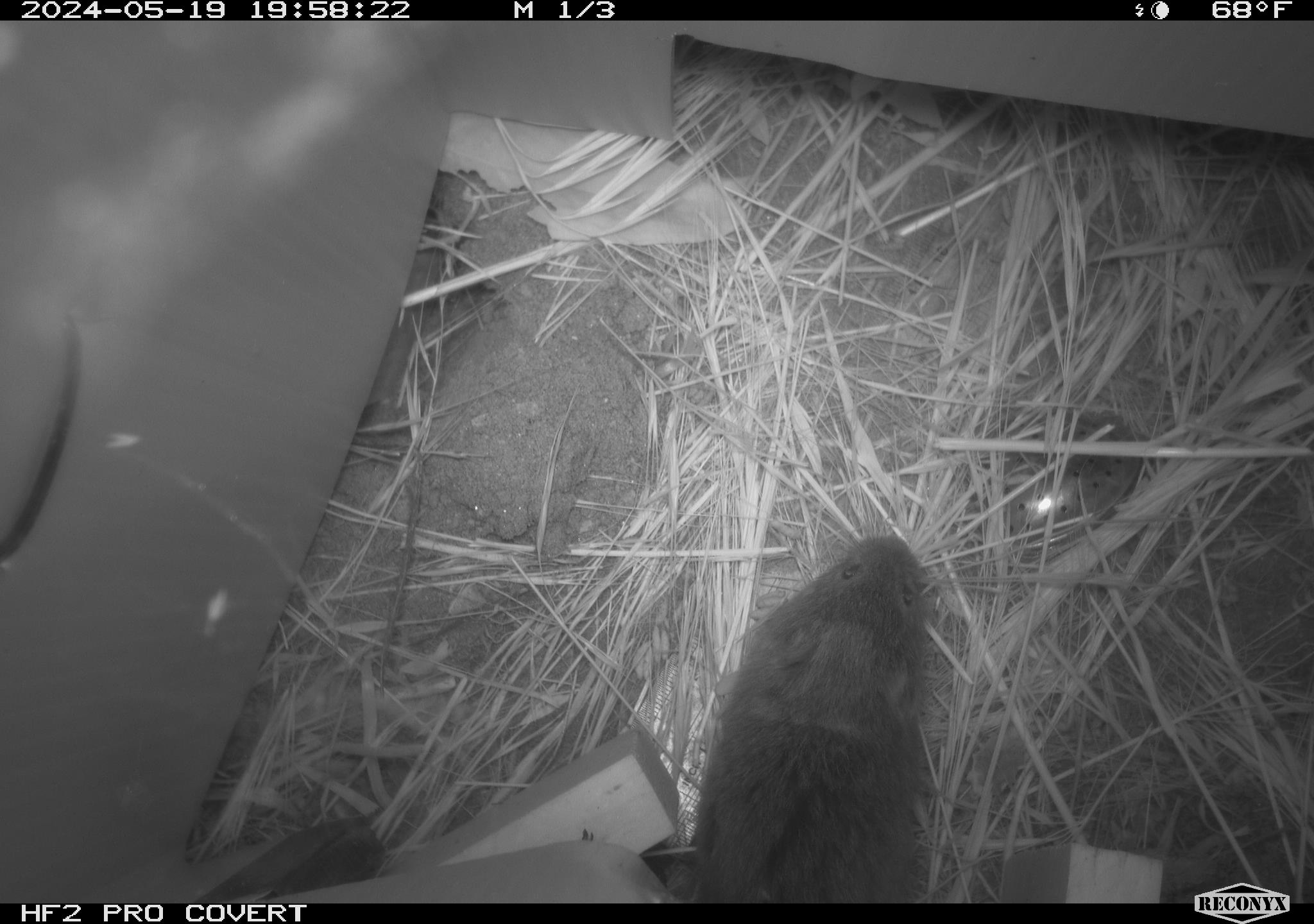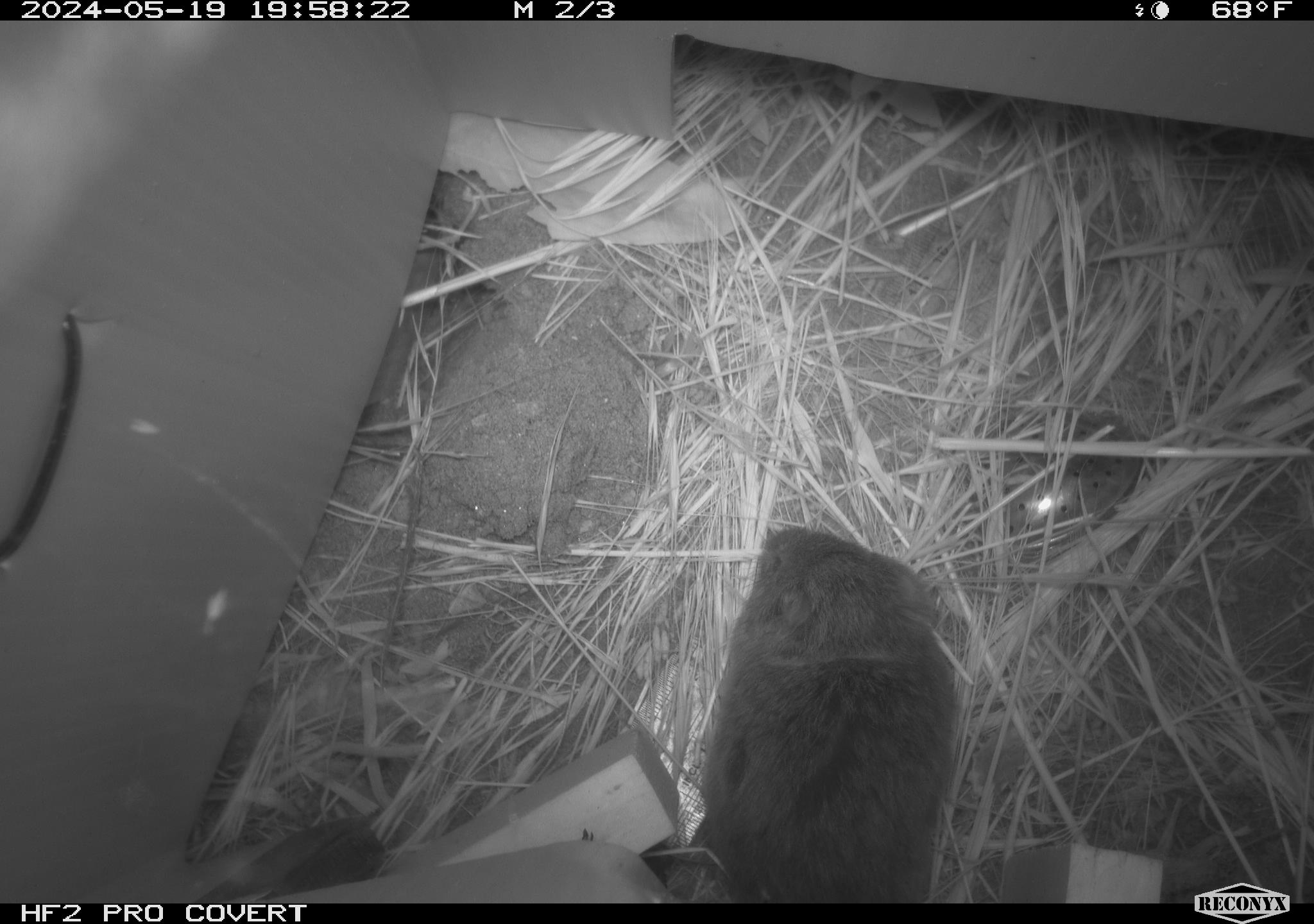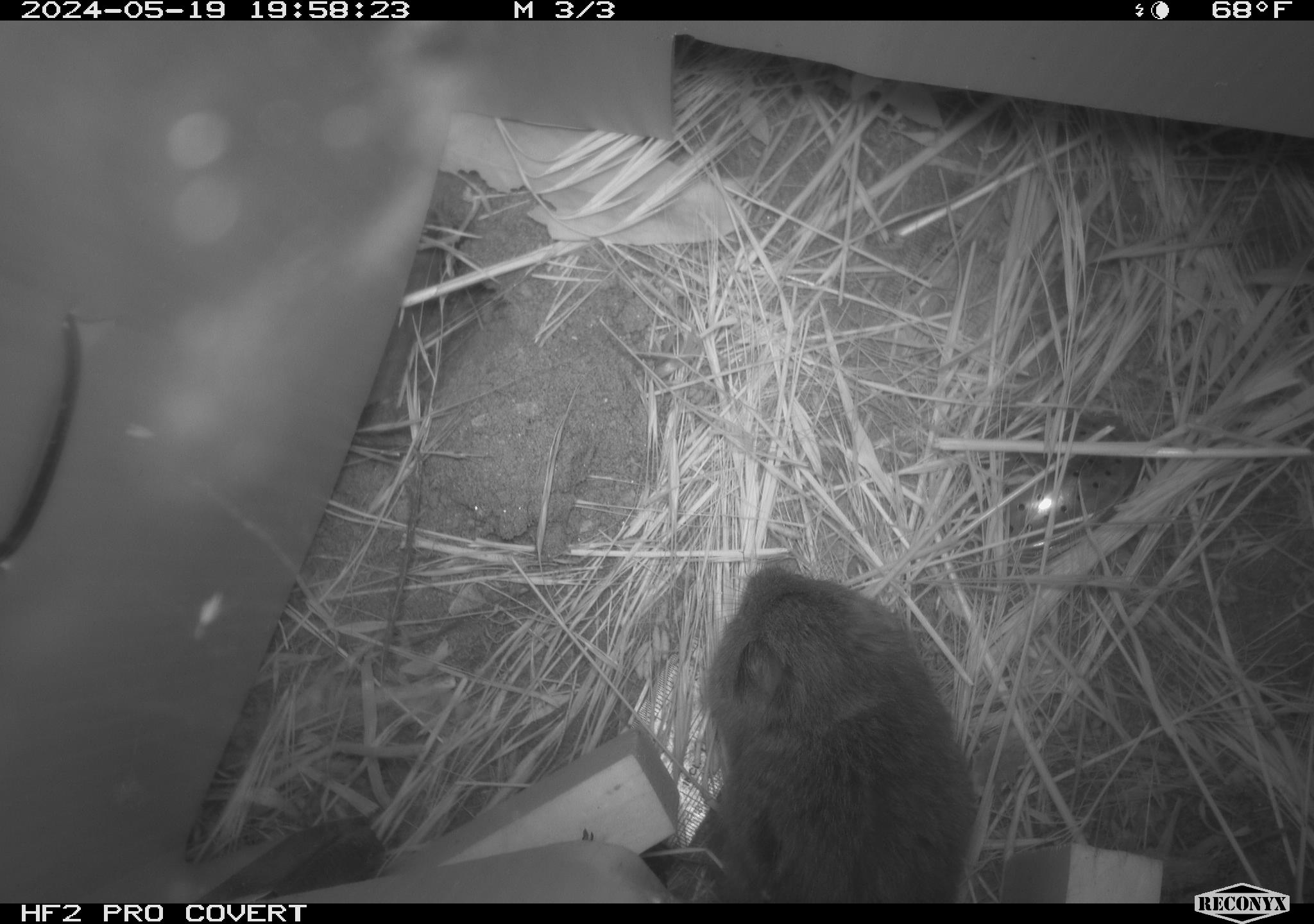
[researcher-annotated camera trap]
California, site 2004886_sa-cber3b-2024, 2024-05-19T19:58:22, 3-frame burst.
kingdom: Animalia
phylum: Chordata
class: Mammalia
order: Rodentia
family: Cricetidae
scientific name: Arvicolinae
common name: voles, lemmings, and muskrats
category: arvicolinae subfamily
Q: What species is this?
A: Arvicolinae subfamily (voles, lemmings, and muskrats) (Arvicolinae).